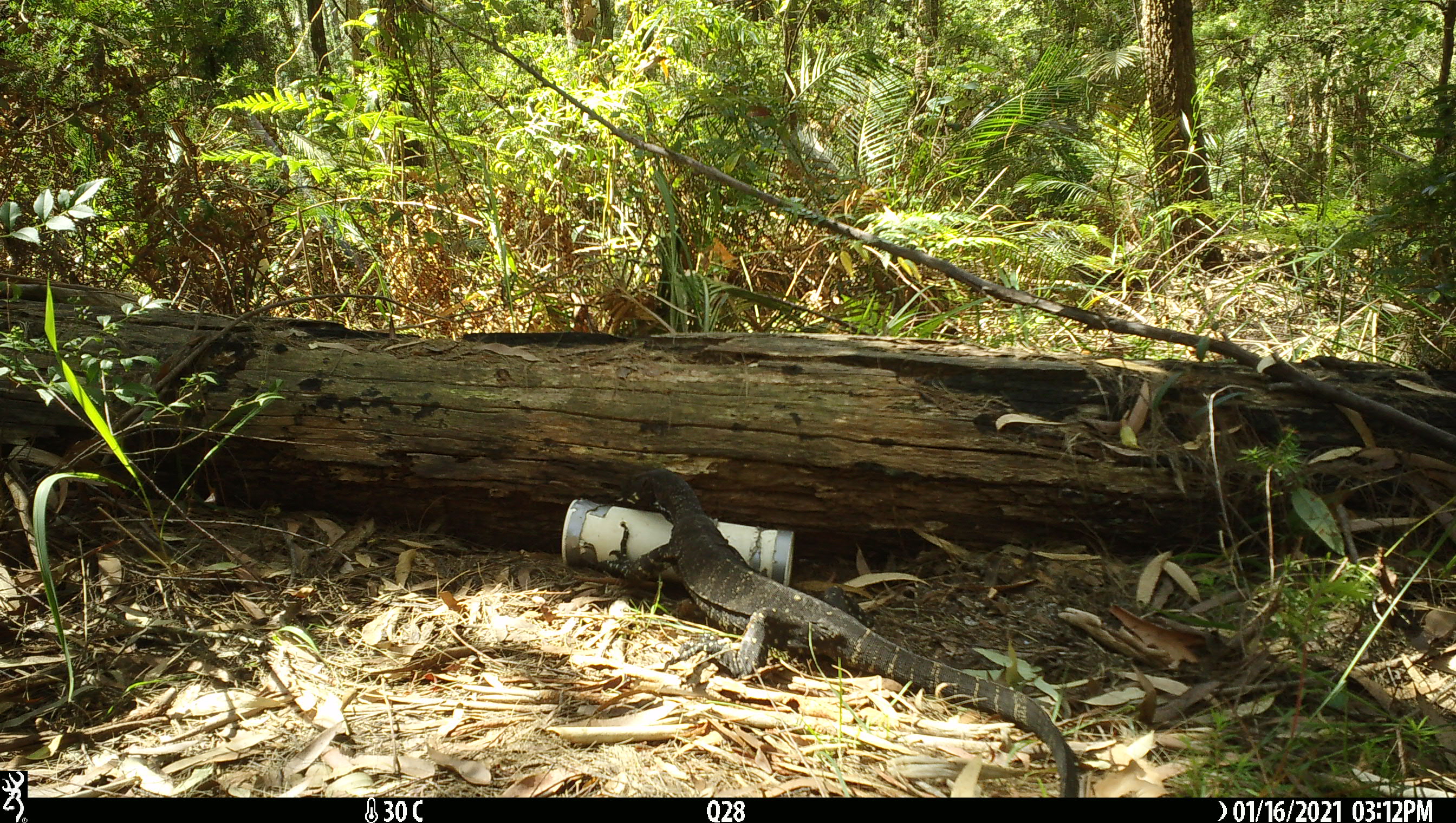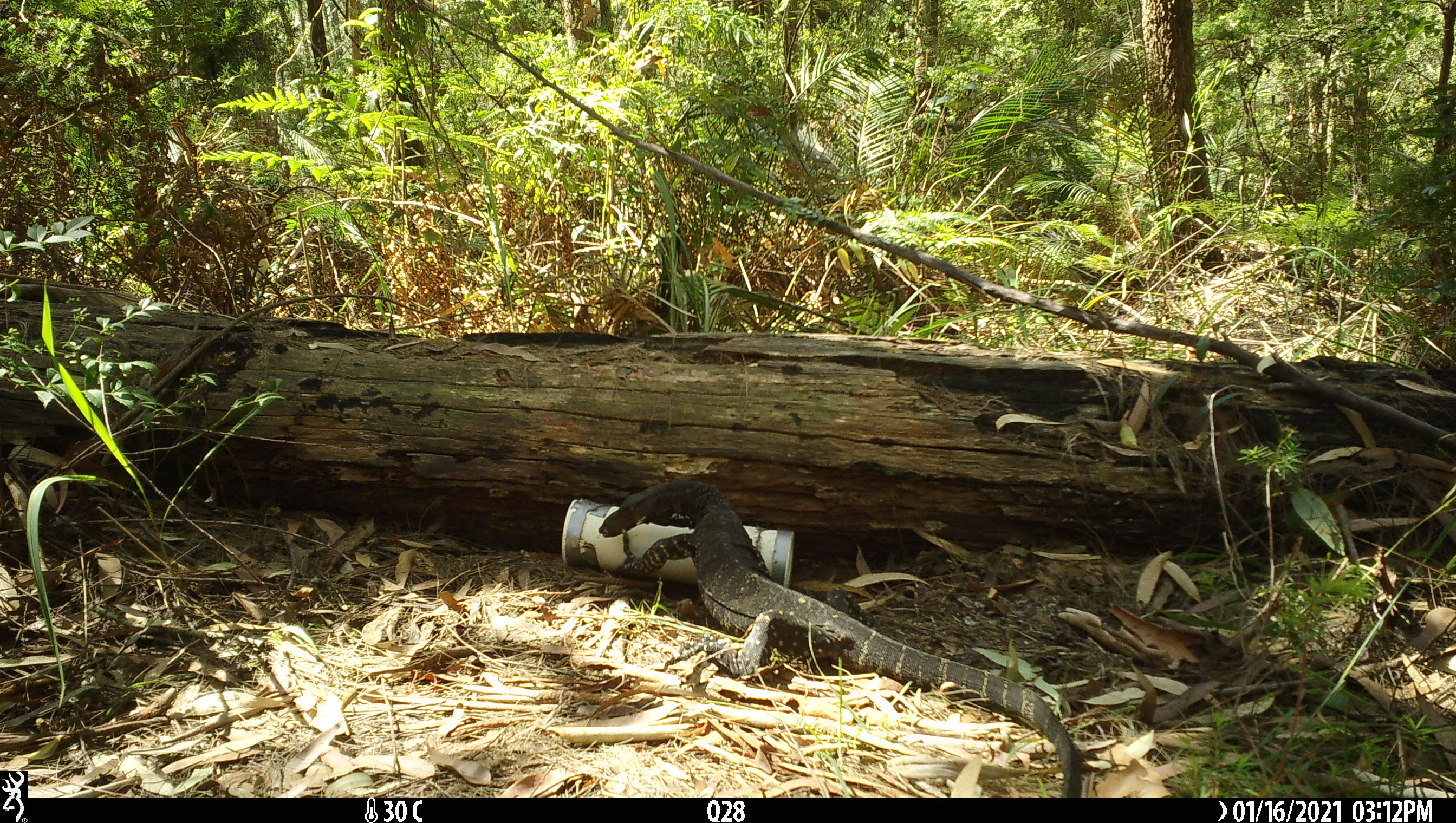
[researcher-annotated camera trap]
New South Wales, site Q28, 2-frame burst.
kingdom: Animalia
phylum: Chordata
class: Reptilia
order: Squamata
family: Varanidae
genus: Varanus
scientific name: Varanus varius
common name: lace monitor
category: goanna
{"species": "goanna (lace monitor) (Varanus varius)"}